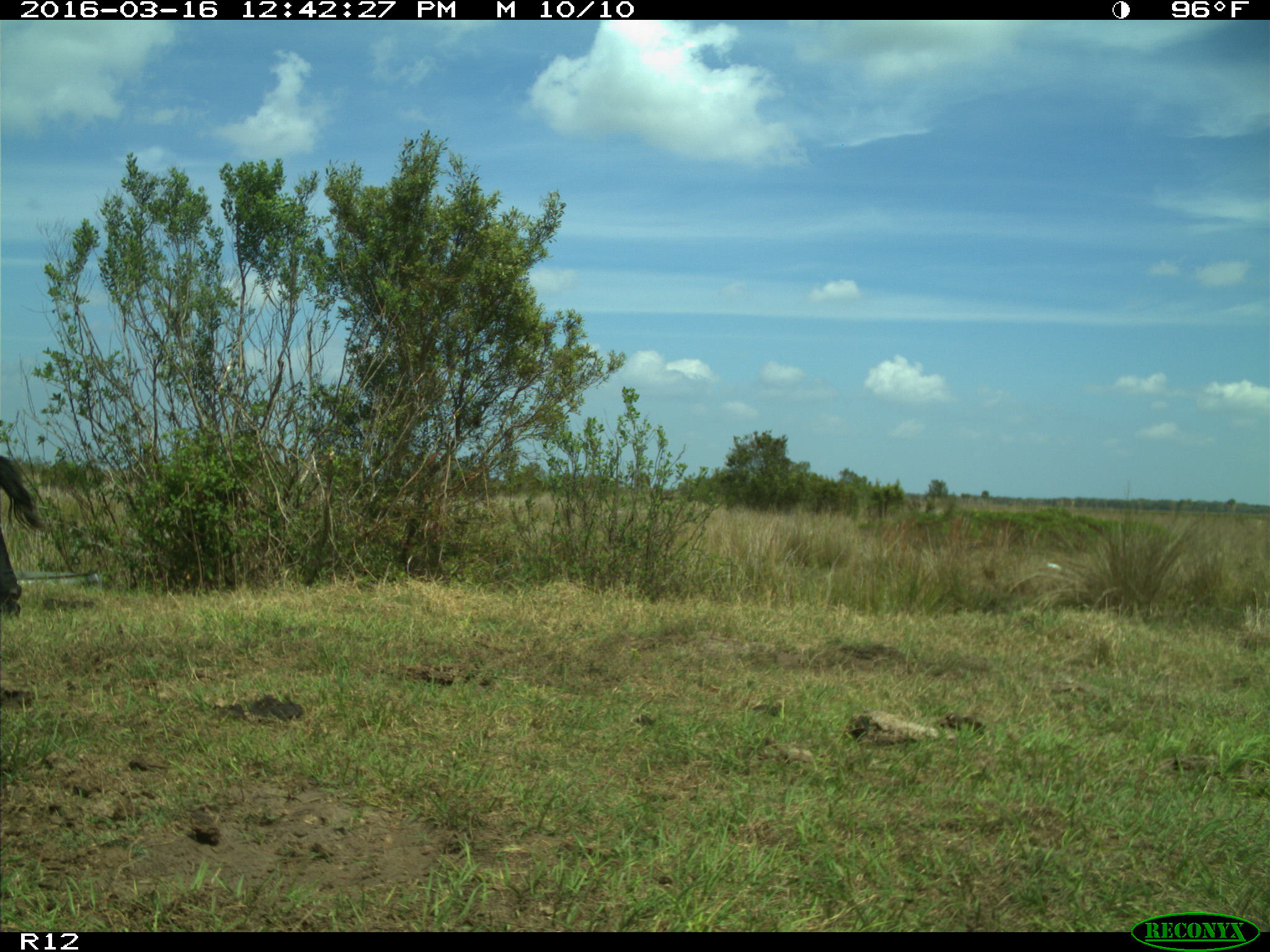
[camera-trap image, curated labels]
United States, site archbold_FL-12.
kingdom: Animalia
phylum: Chordata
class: Mammalia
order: Artiodactyla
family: Bovidae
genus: Bos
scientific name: Bos taurus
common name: domestic cow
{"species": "Bos taurus (domestic cow)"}